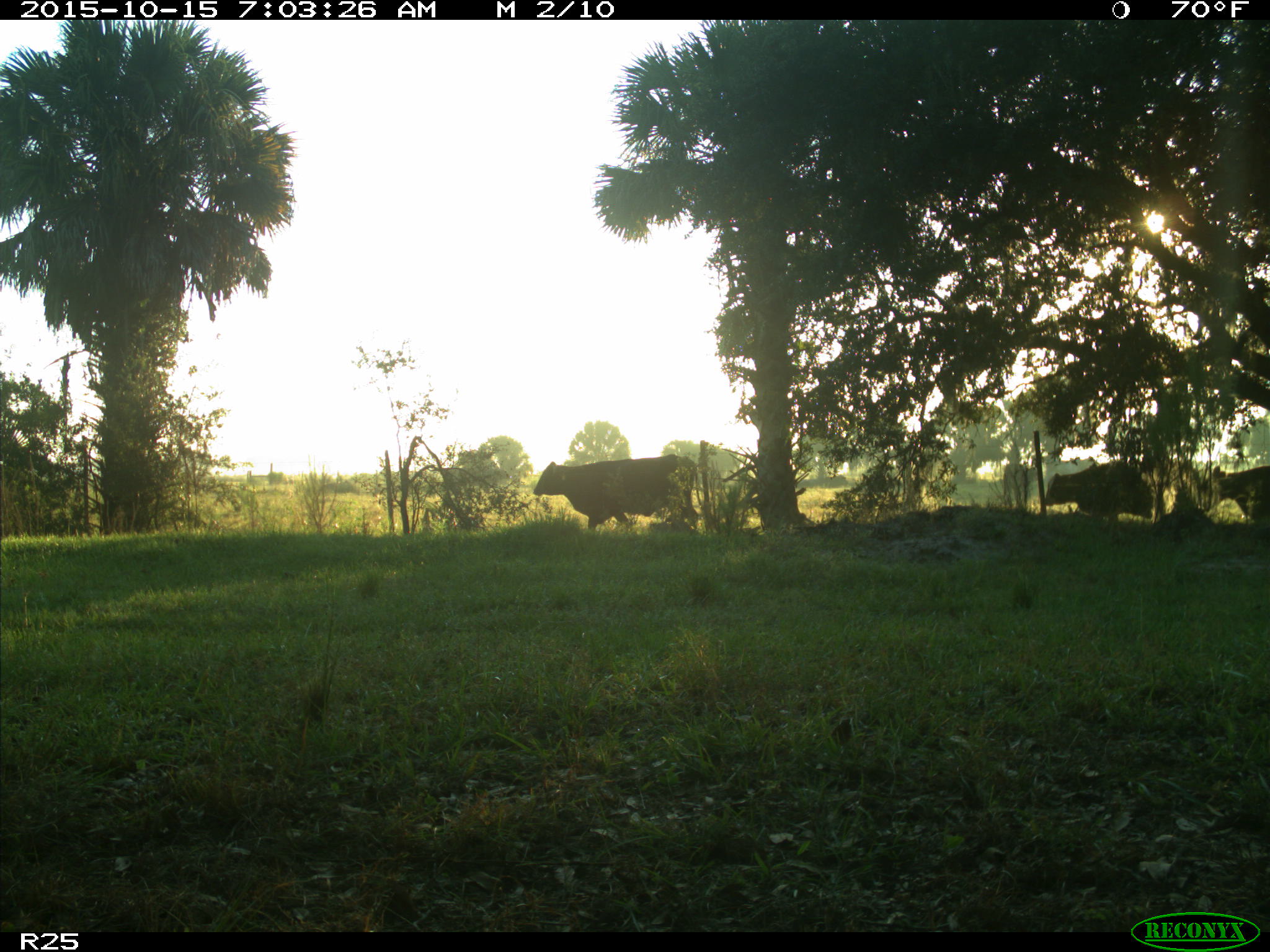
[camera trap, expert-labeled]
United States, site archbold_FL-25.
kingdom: Animalia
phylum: Chordata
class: Mammalia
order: Artiodactyla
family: Bovidae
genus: Bos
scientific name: Bos taurus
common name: domestic cow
Bos taurus (domestic cow).